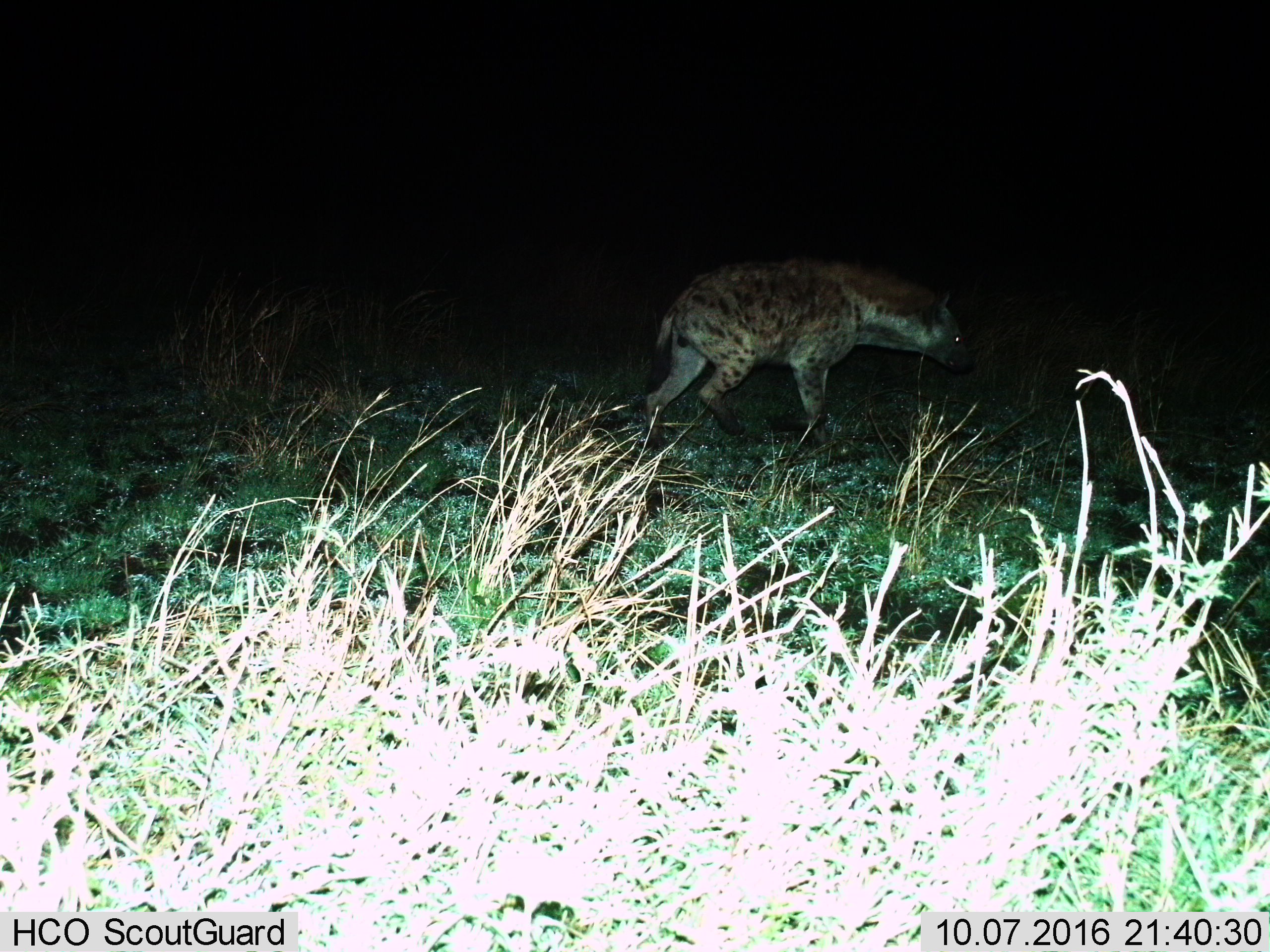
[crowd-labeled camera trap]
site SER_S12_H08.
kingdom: Animalia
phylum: Chordata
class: Mammalia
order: Carnivora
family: Hyaenidae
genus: Crocuta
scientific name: Crocuta crocuta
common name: spotted hyena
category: hyenaspotted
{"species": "hyenaspotted (spotted hyena) (Crocuta crocuta)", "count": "1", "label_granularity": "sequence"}